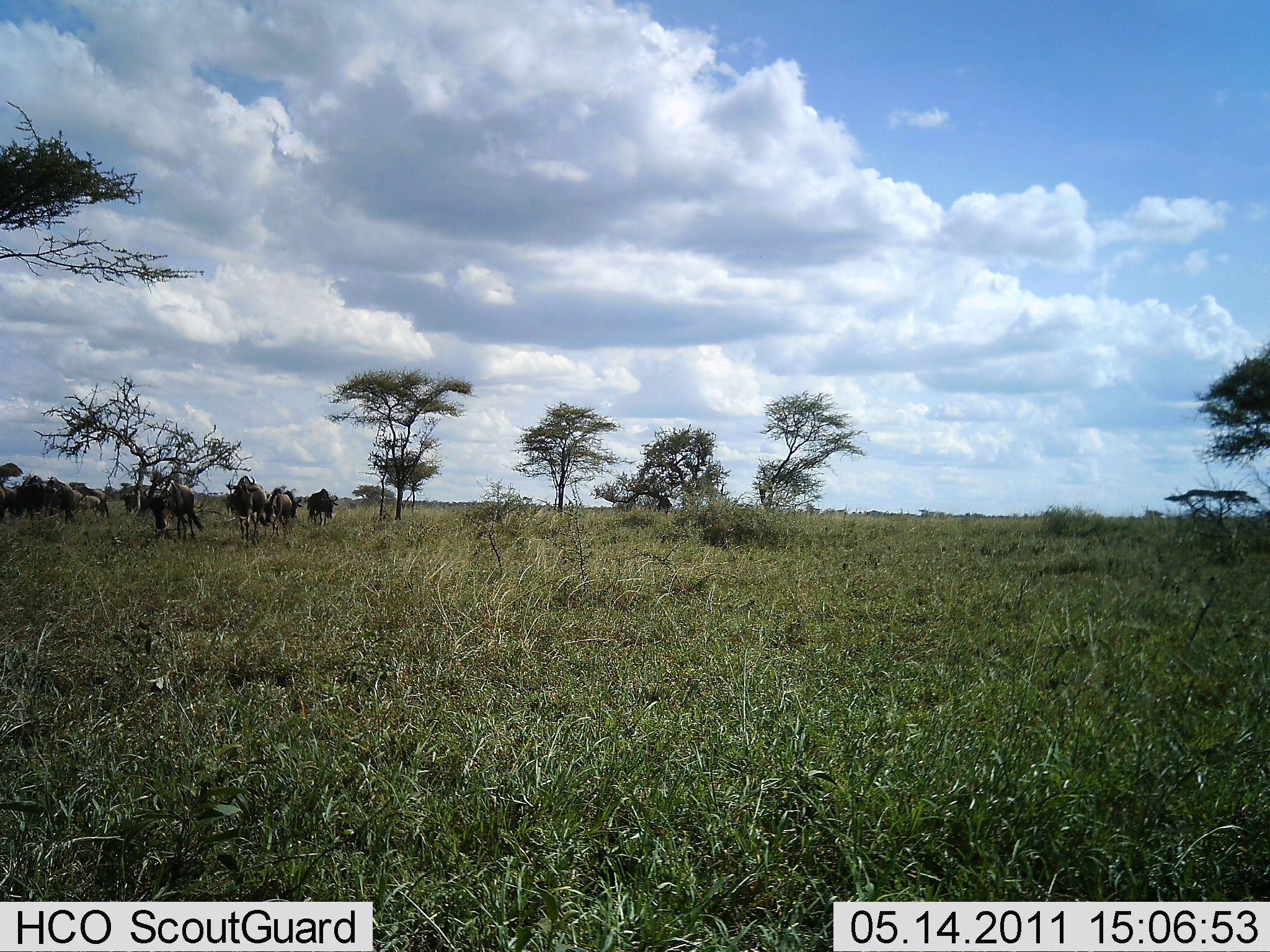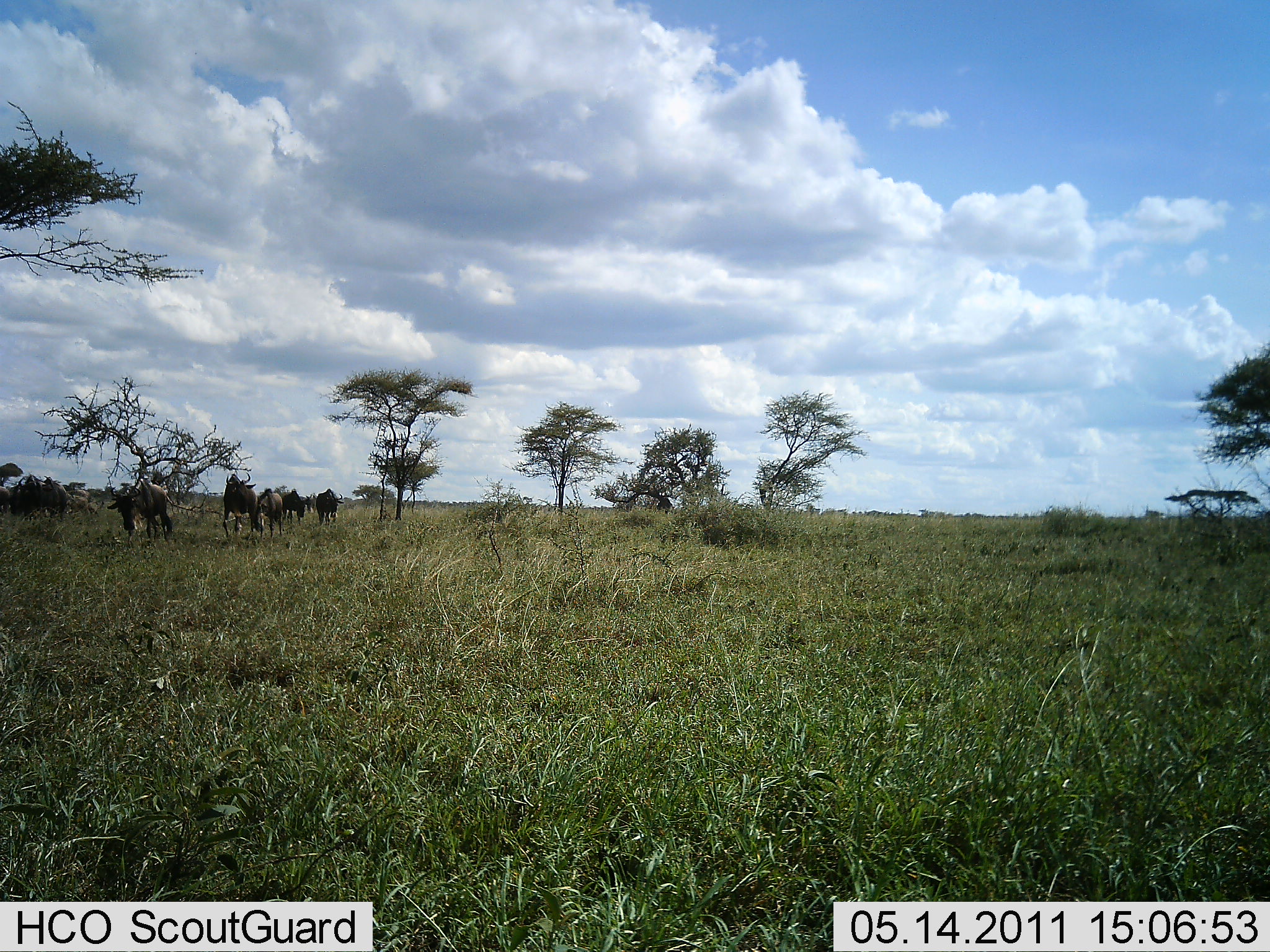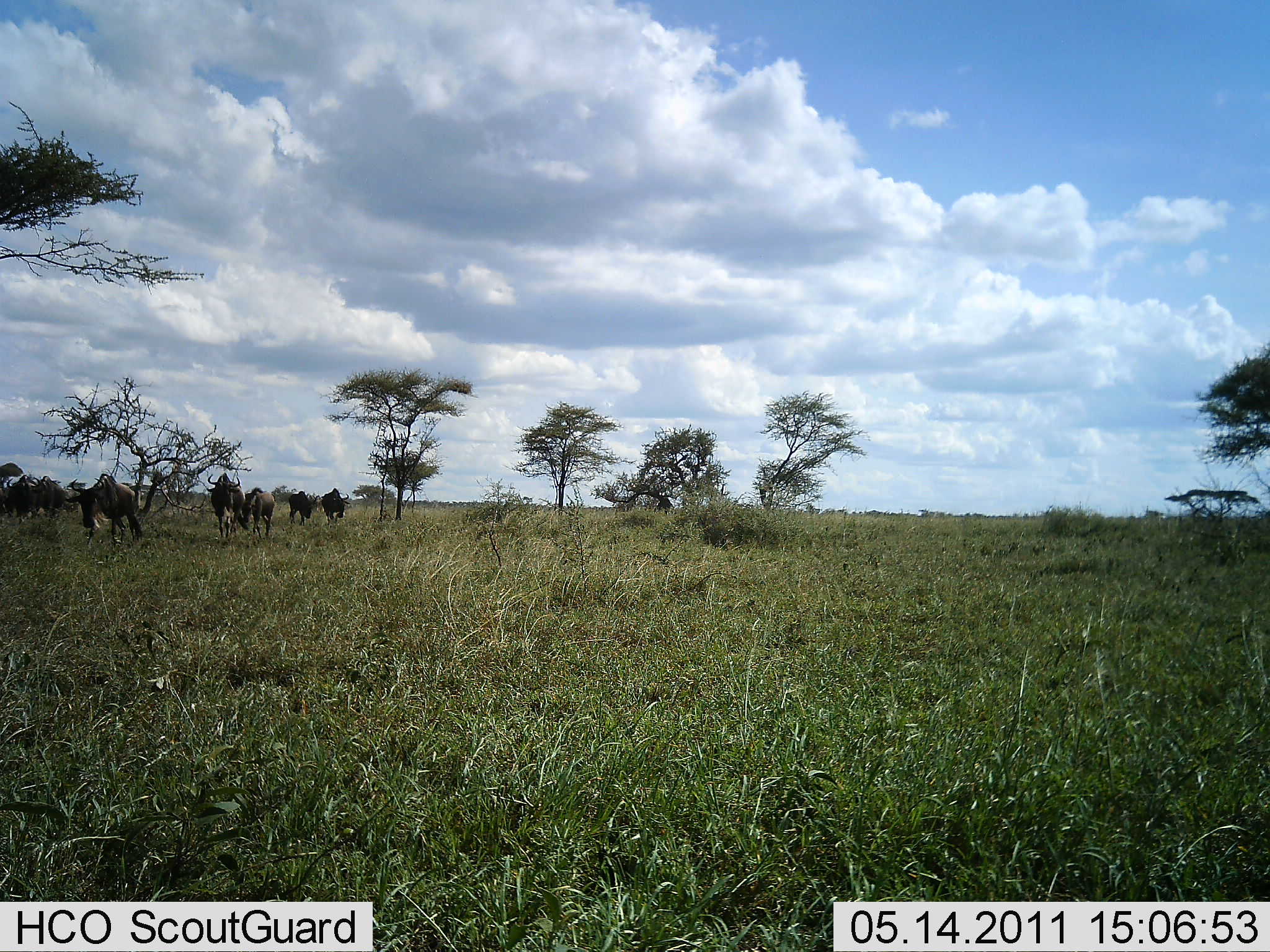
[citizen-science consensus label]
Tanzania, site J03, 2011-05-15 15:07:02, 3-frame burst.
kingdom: Animalia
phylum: Chordata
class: Mammalia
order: Artiodactyla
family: Bovidae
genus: Connochaetes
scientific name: Connochaetes taurinus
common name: blue wildebeest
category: wildebeest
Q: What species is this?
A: Wildebeest (blue wildebeest) (Connochaetes taurinus).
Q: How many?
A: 7.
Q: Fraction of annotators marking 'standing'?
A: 18%.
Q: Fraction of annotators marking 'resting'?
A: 0%.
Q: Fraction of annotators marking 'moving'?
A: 91%.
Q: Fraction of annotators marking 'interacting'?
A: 0%.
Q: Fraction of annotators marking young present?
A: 0%.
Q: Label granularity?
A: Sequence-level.